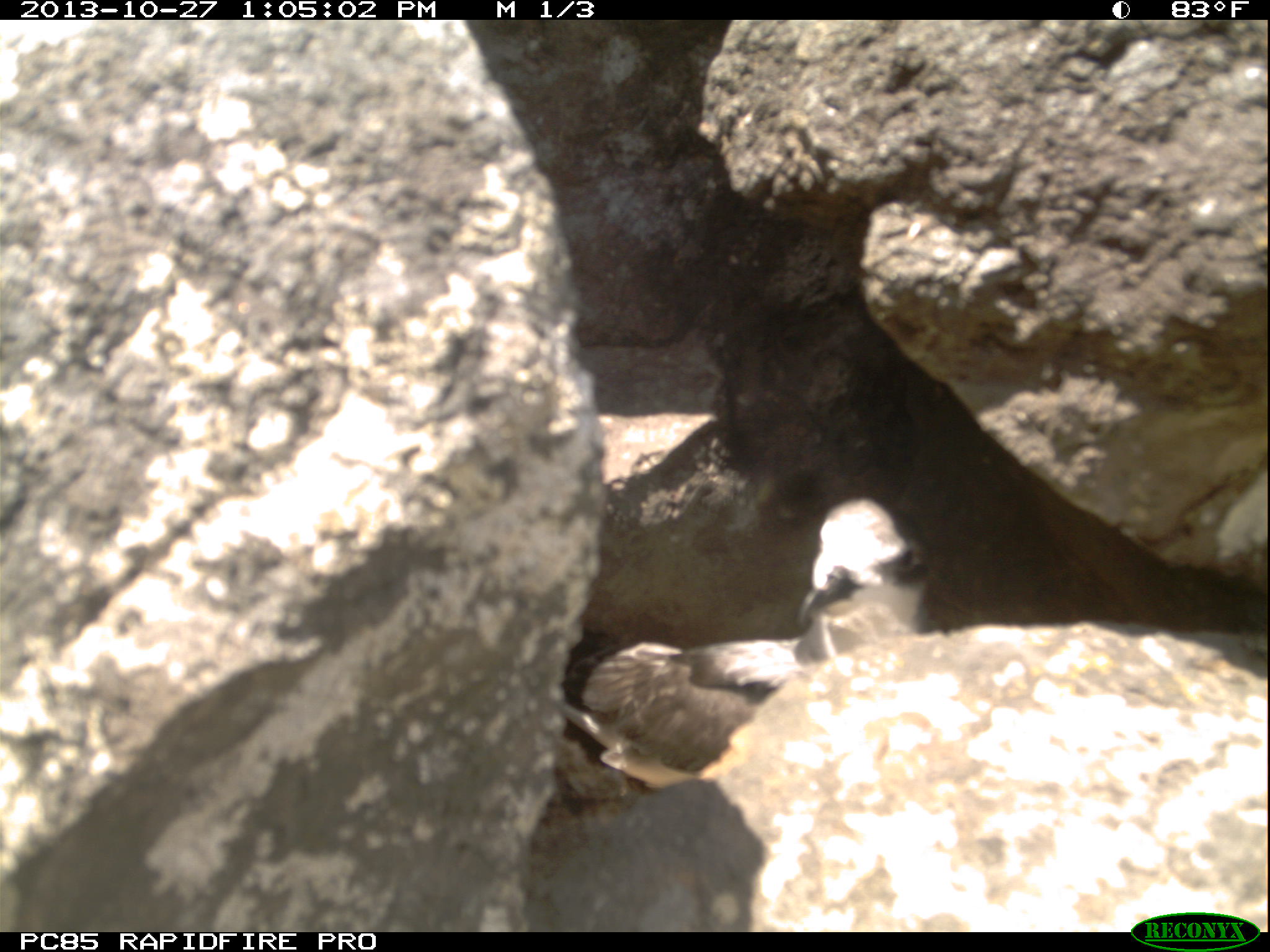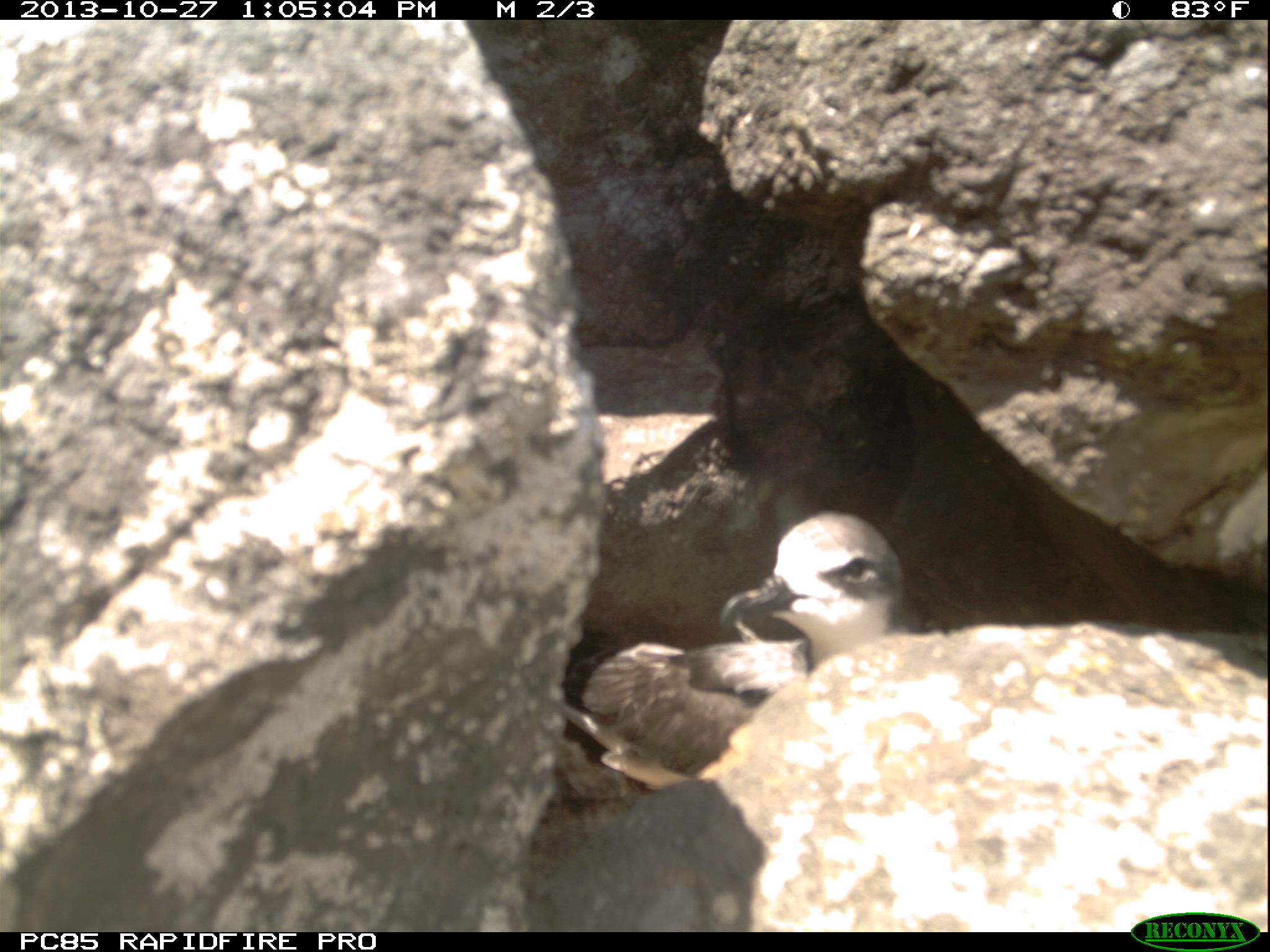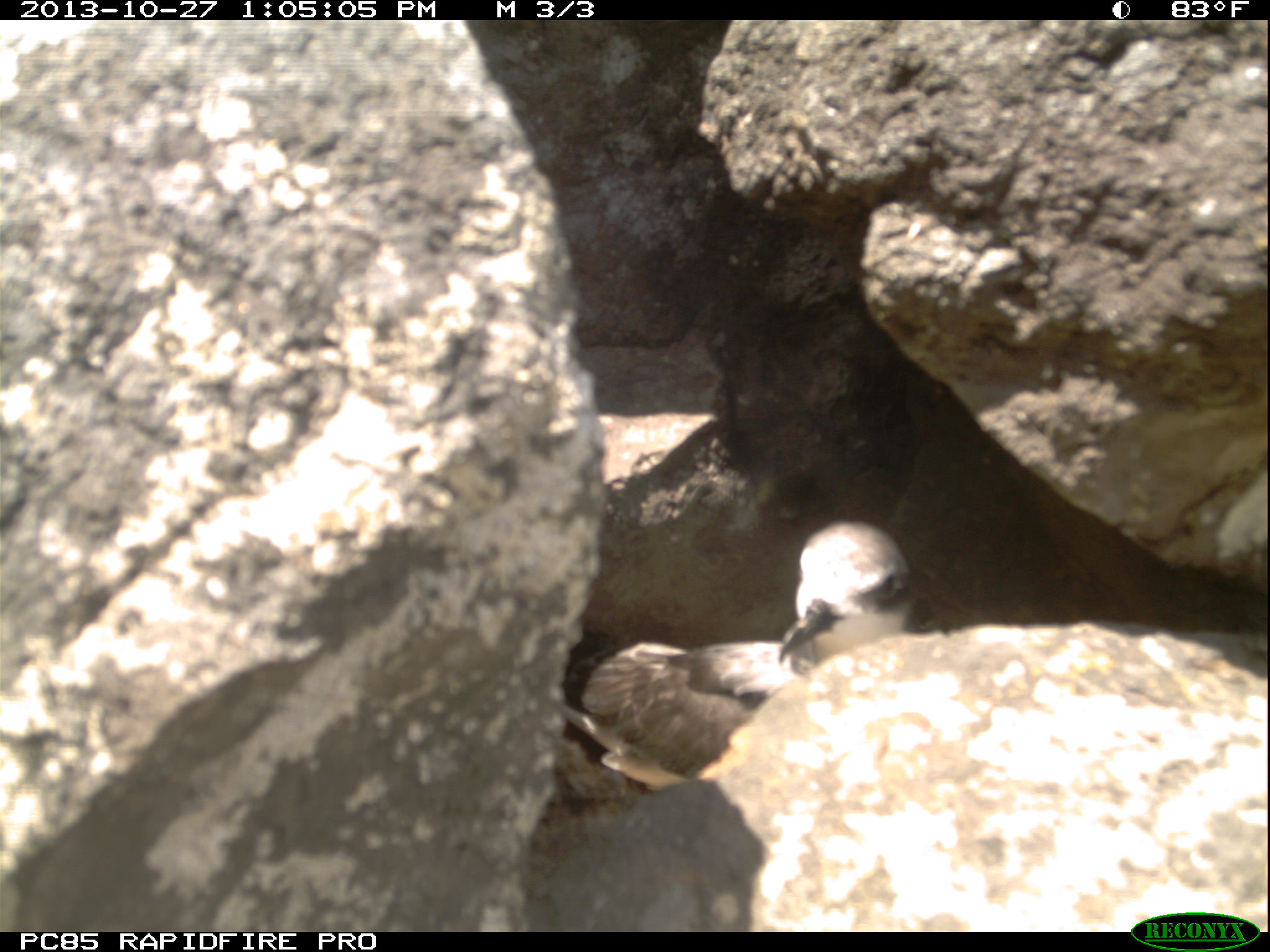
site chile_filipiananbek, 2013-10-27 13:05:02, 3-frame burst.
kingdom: Animalia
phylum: Chordata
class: Aves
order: Procellariiformes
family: Procellariidae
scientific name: Procellariidae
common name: petrel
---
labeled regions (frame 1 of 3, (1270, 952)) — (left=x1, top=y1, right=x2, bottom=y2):
petrel: (left=557, top=493, right=935, bottom=799)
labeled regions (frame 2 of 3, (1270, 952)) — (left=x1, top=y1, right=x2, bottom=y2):
petrel: (left=545, top=485, right=926, bottom=781)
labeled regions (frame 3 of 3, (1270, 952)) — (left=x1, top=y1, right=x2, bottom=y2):
petrel: (left=536, top=520, right=918, bottom=809)